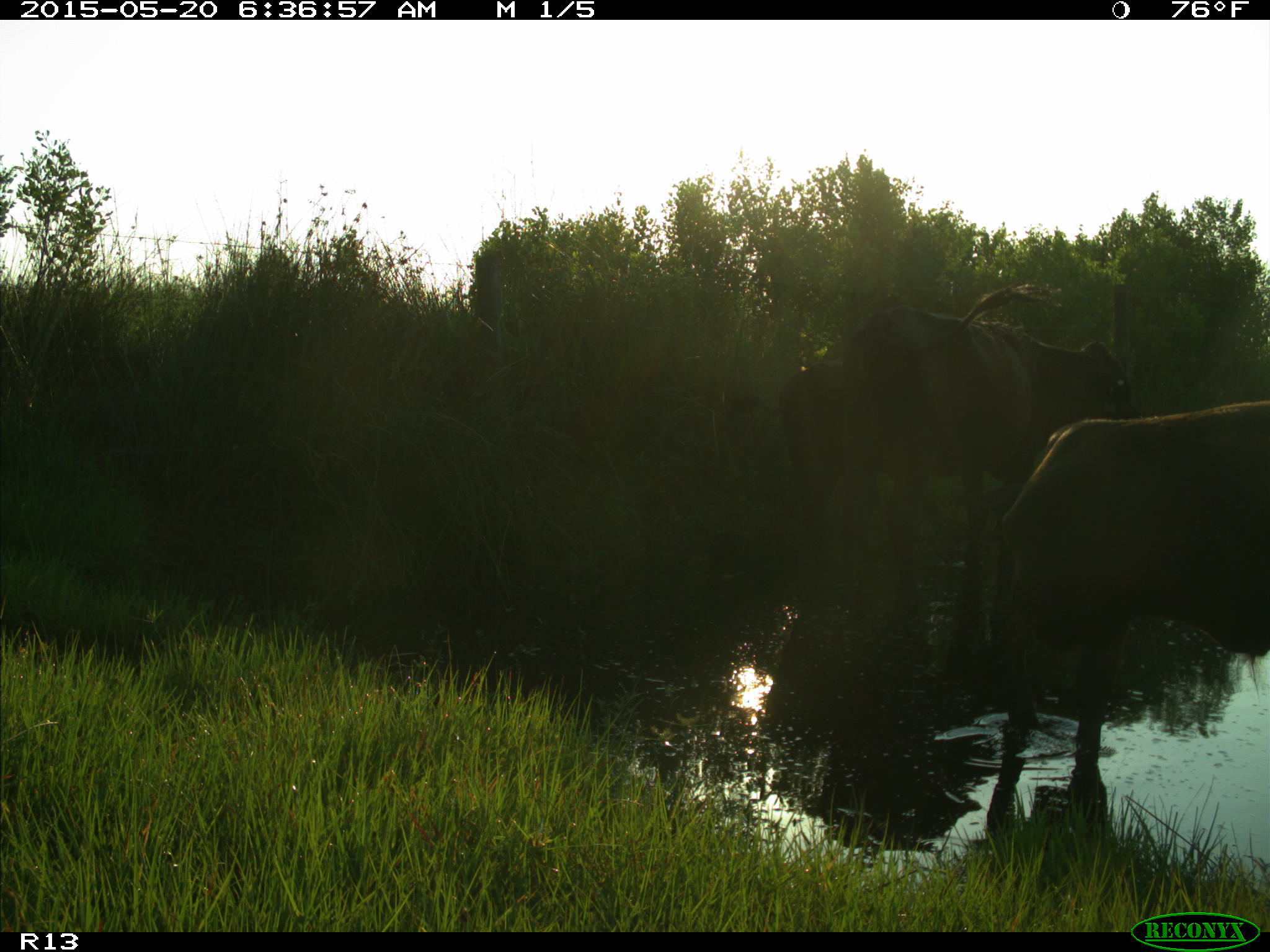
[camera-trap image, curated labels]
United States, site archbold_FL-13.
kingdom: Animalia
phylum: Chordata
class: Mammalia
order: Artiodactyla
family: Bovidae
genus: Bos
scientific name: Bos taurus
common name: domestic cow